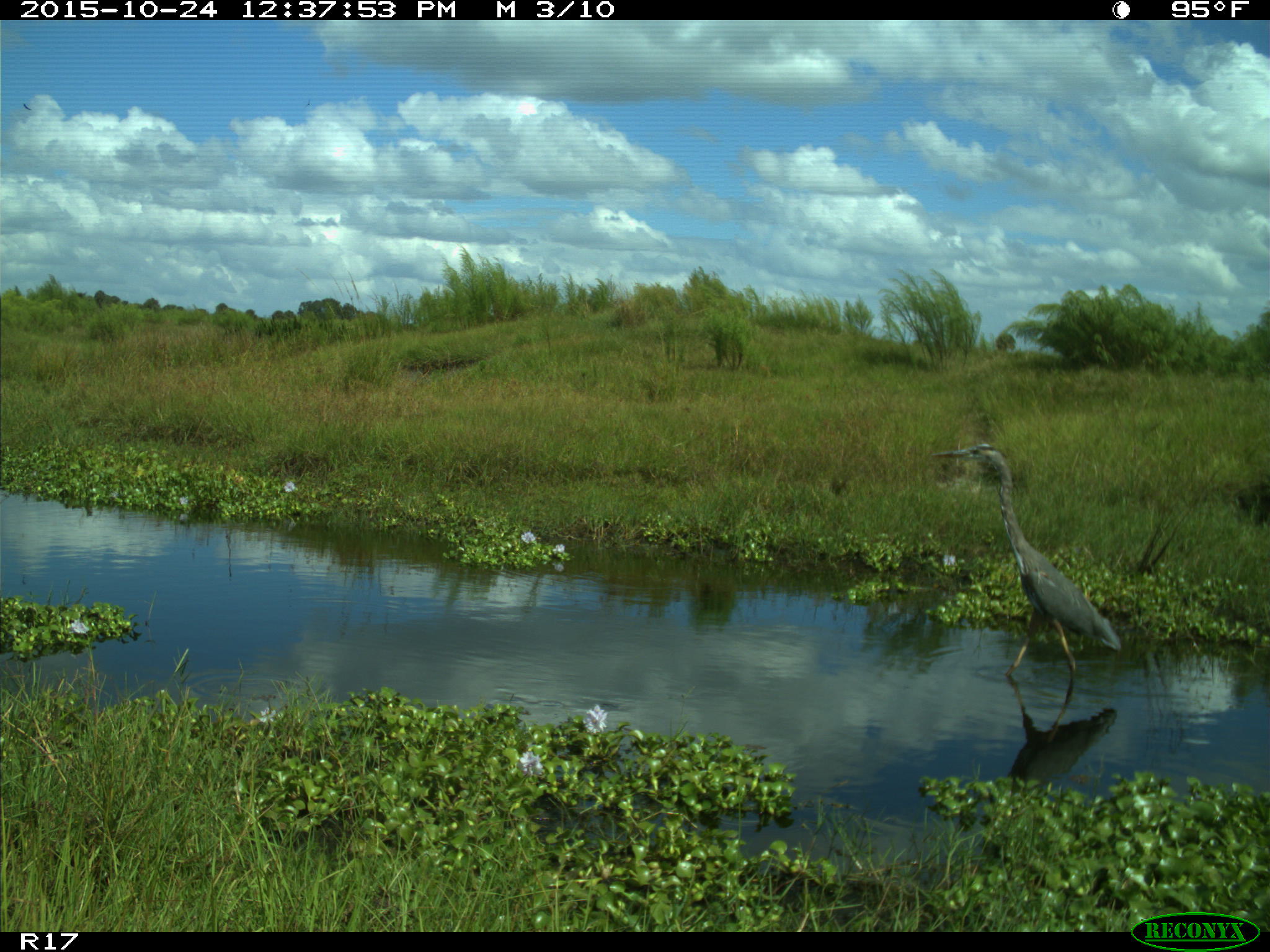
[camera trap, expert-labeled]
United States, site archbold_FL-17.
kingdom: Animalia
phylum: Chordata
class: Aves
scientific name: Aves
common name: birds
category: unidentified bird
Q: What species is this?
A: Unidentified bird (birds) (Aves).